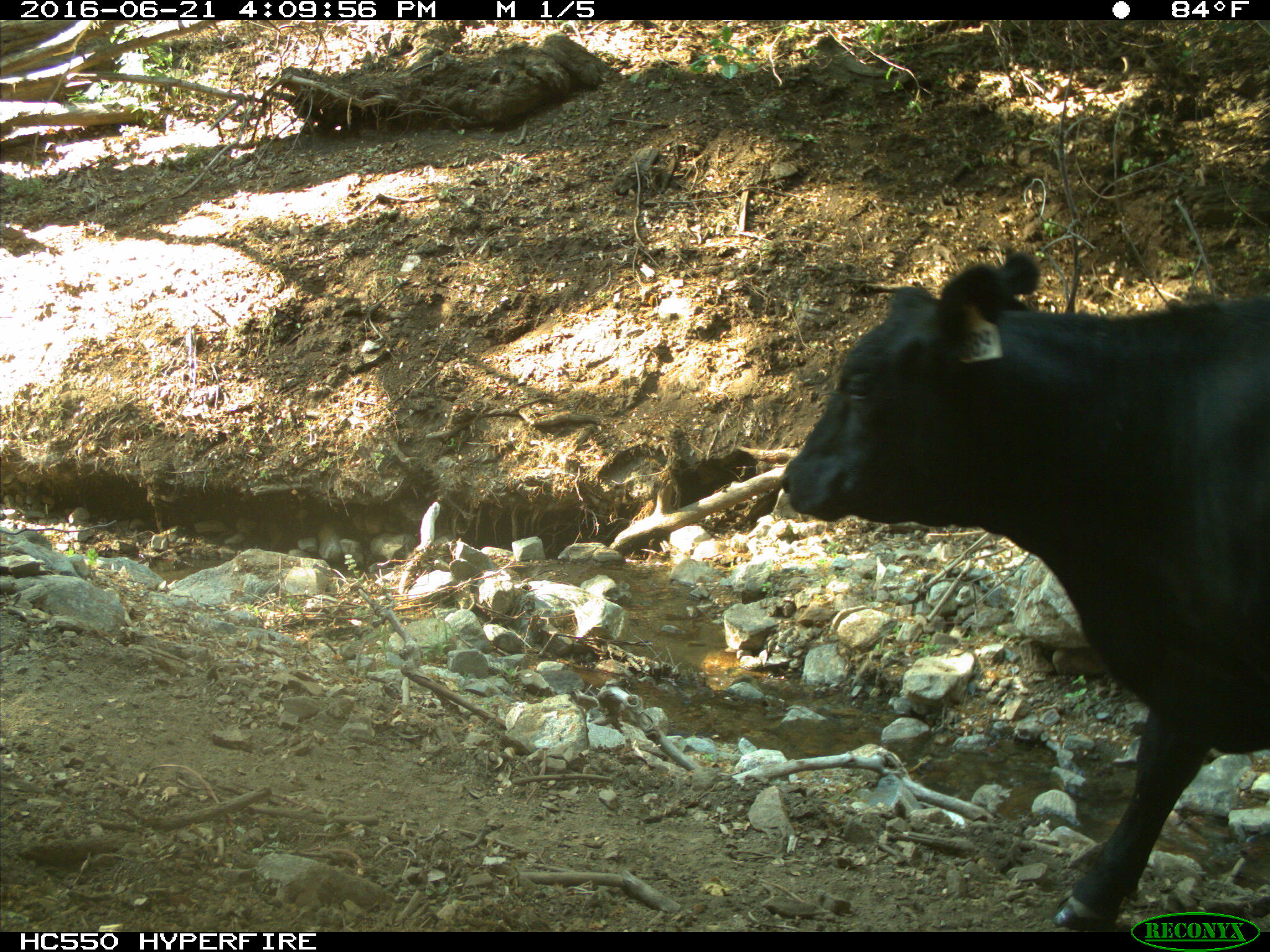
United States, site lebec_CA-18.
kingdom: Animalia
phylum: Chordata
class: Mammalia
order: Artiodactyla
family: Bovidae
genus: Bos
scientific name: Bos taurus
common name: domestic cow